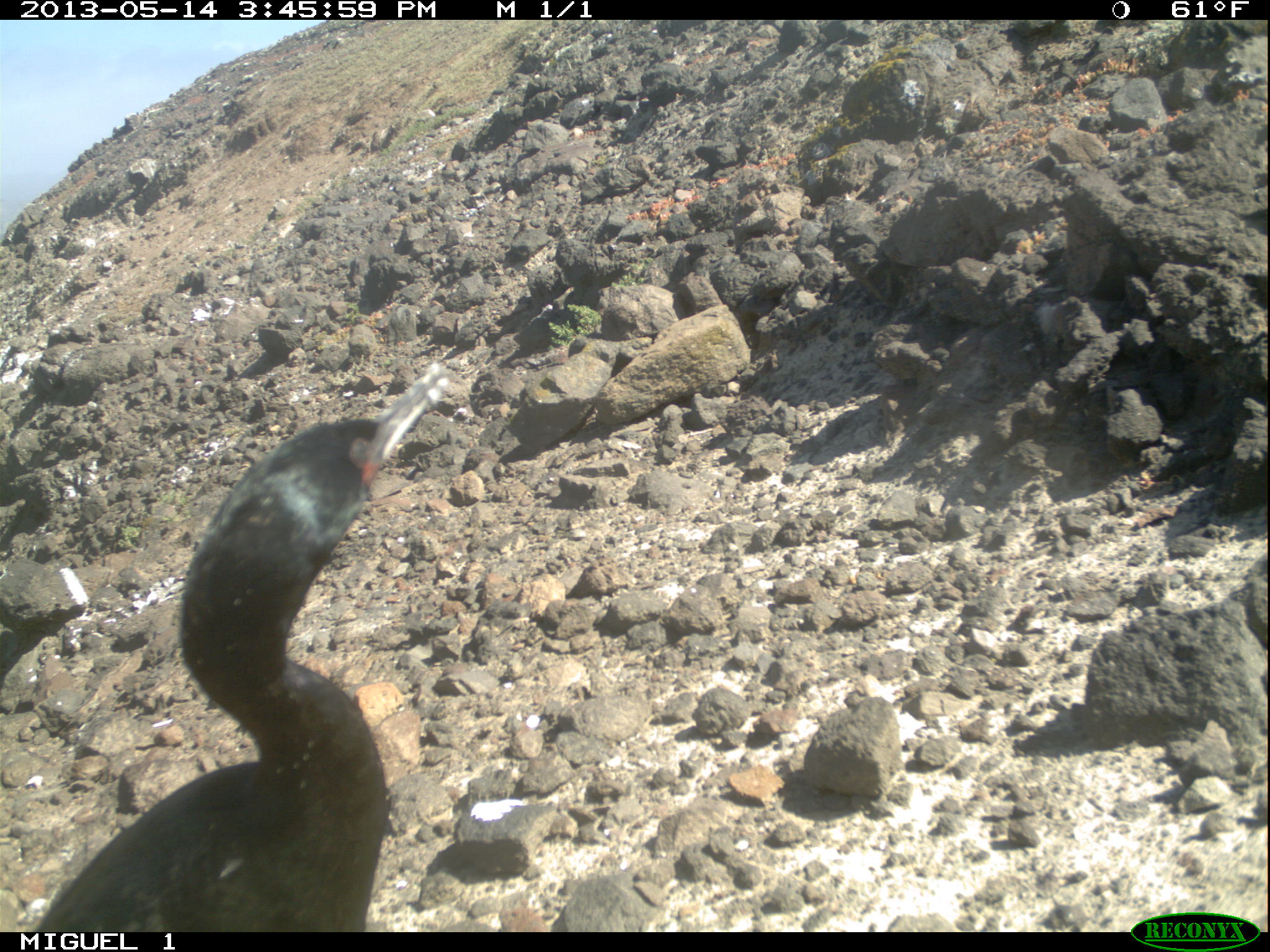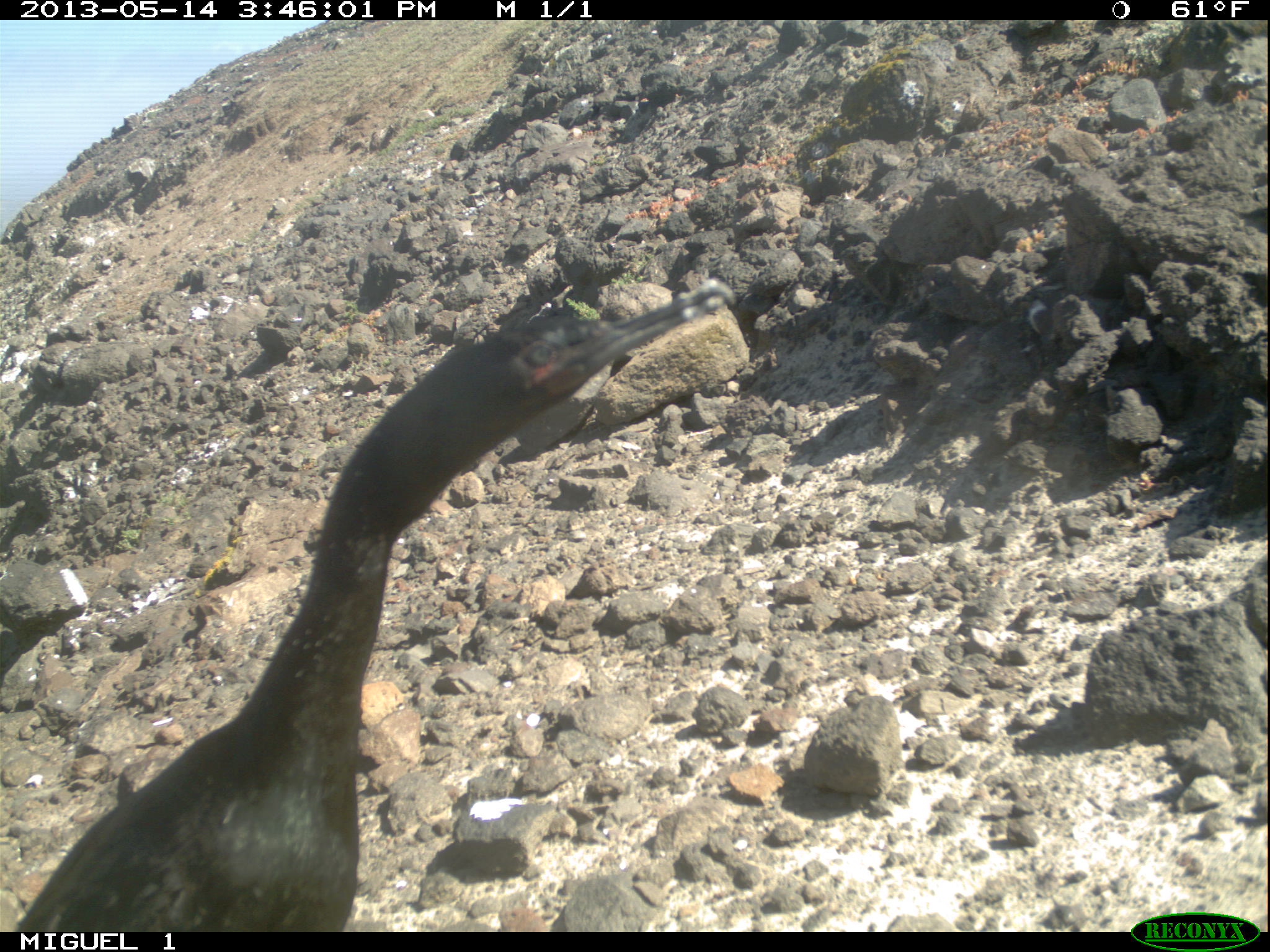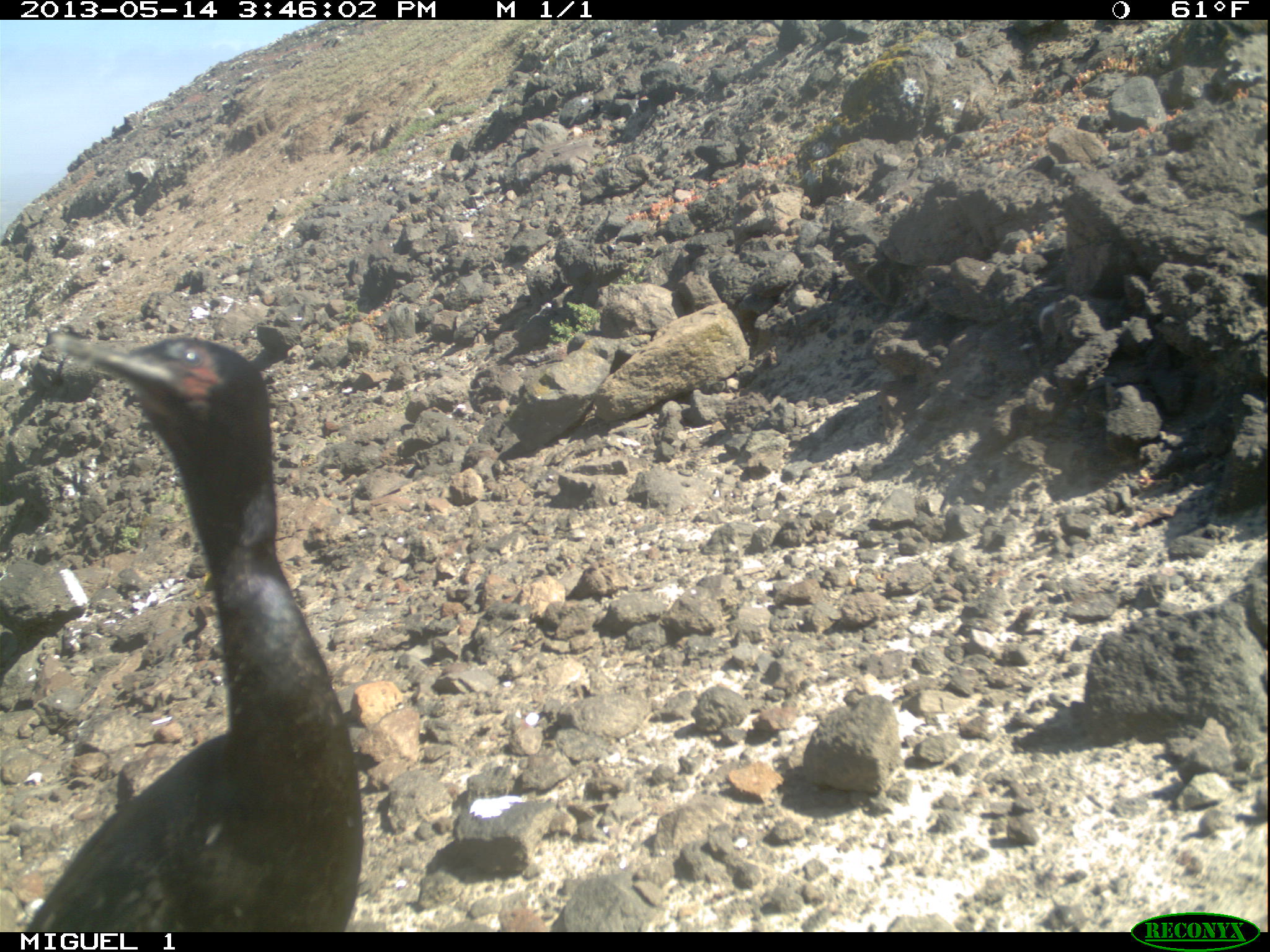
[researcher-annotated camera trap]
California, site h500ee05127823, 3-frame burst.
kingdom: Animalia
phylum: Chordata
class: Aves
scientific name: Aves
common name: bird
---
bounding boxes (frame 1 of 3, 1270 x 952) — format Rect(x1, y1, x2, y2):
bird: Rect(33, 365, 448, 932)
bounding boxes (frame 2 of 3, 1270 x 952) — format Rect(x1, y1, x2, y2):
bird: Rect(0, 278, 736, 927)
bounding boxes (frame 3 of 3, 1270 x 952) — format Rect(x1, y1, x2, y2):
bird: Rect(24, 336, 363, 932)